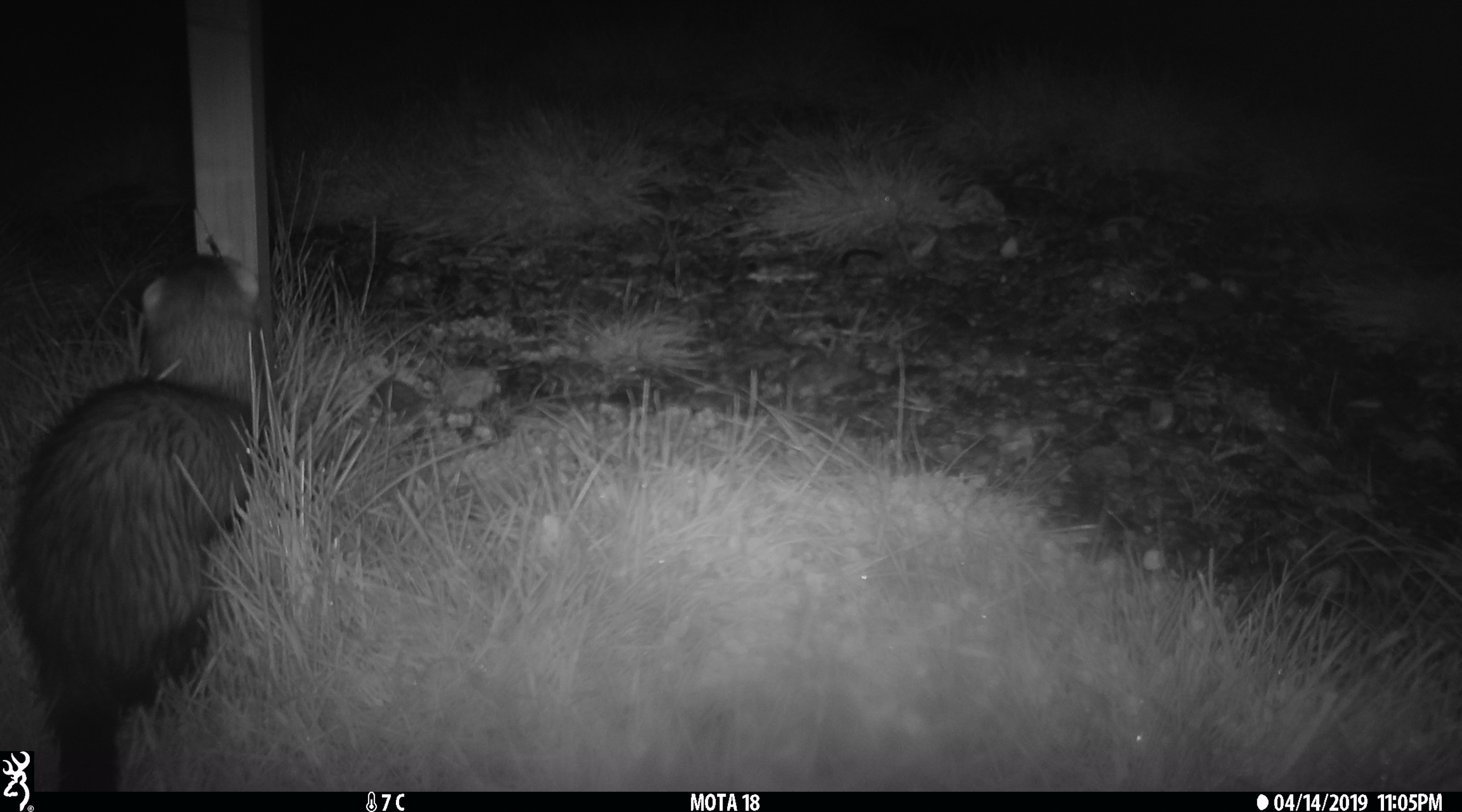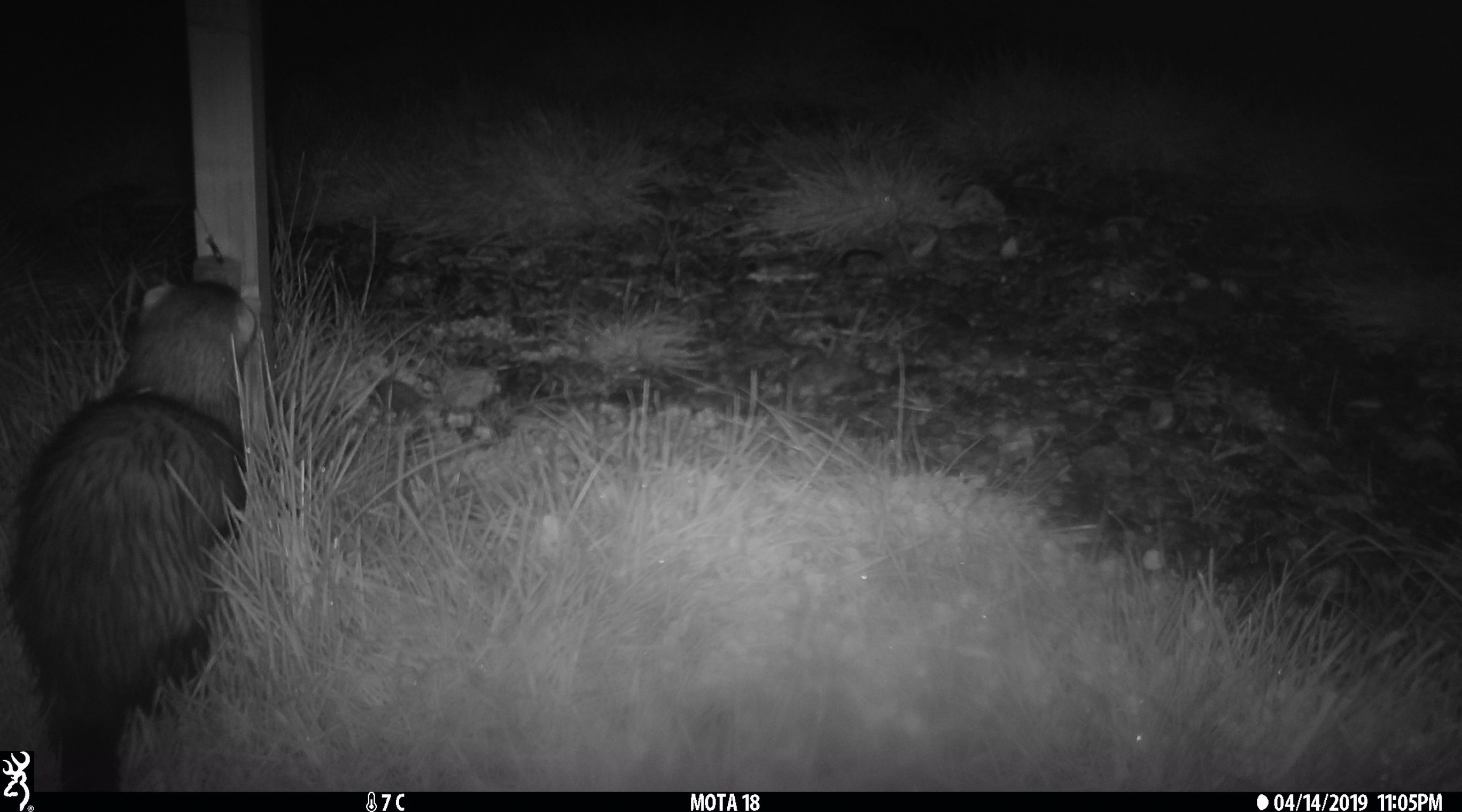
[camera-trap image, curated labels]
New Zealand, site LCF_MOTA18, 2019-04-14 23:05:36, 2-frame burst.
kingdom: Animalia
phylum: Chordata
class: Mammalia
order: Carnivora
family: Mustelidae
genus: Mustela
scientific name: Mustela furo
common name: ferret